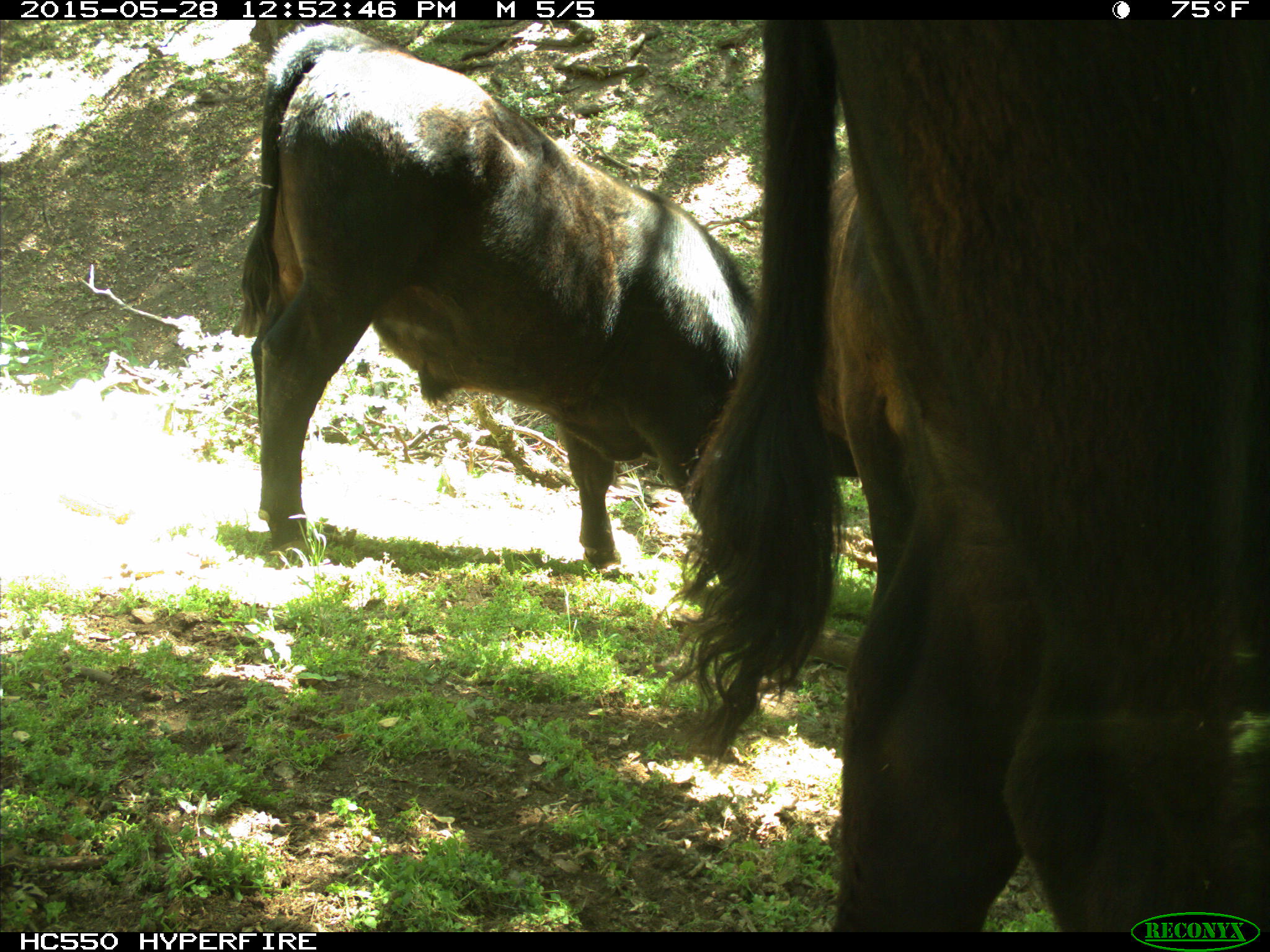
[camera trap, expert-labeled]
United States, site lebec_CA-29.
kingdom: Animalia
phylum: Chordata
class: Mammalia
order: Artiodactyla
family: Bovidae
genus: Bos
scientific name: Bos taurus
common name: domestic cow